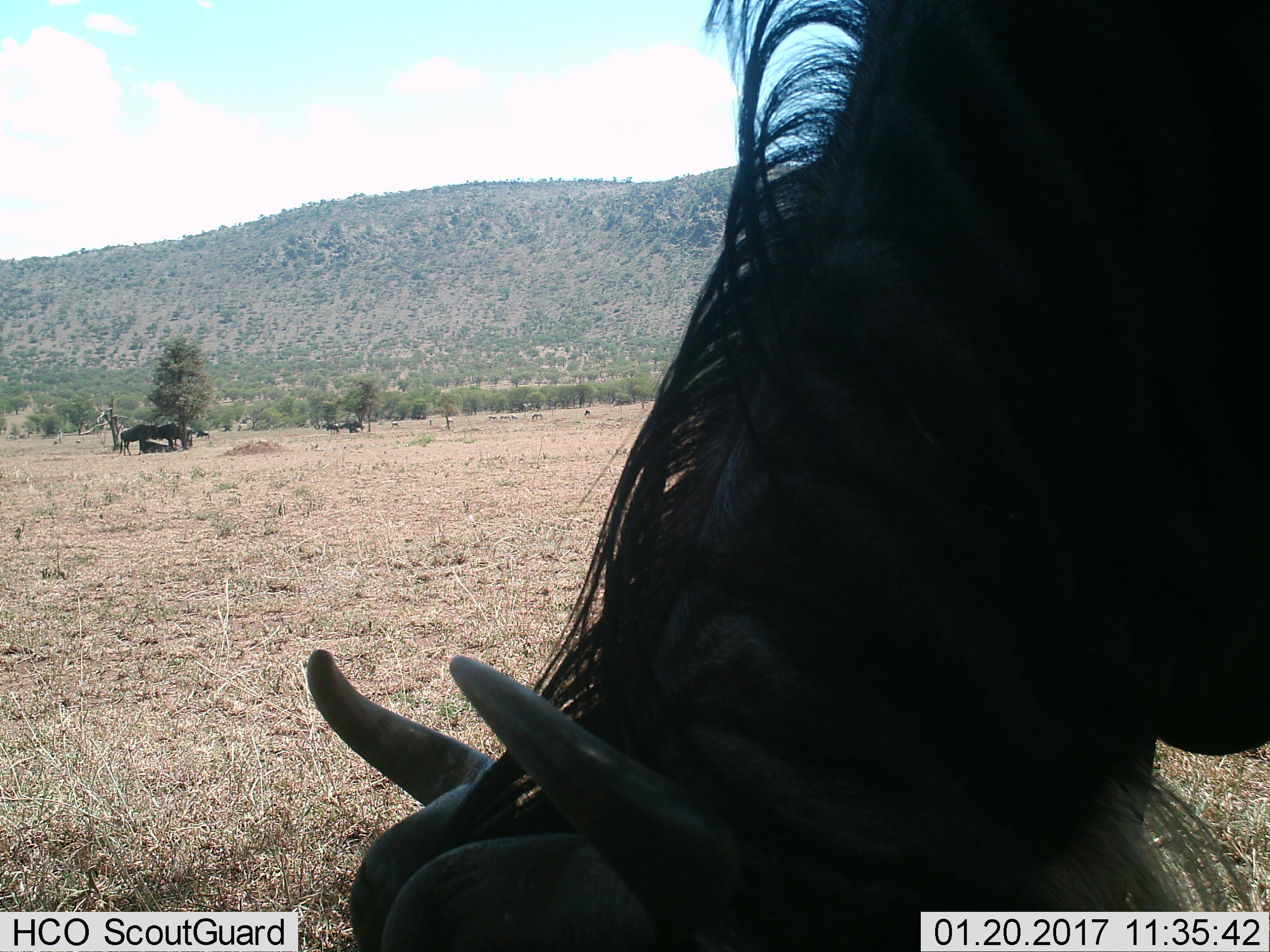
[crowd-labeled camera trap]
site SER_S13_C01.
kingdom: Animalia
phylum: Chordata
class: Mammalia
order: Artiodactyla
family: Bovidae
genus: Connochaetes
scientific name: Connochaetes taurinus taurinus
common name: blue wildebeest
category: wildebeestblue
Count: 5.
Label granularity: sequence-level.